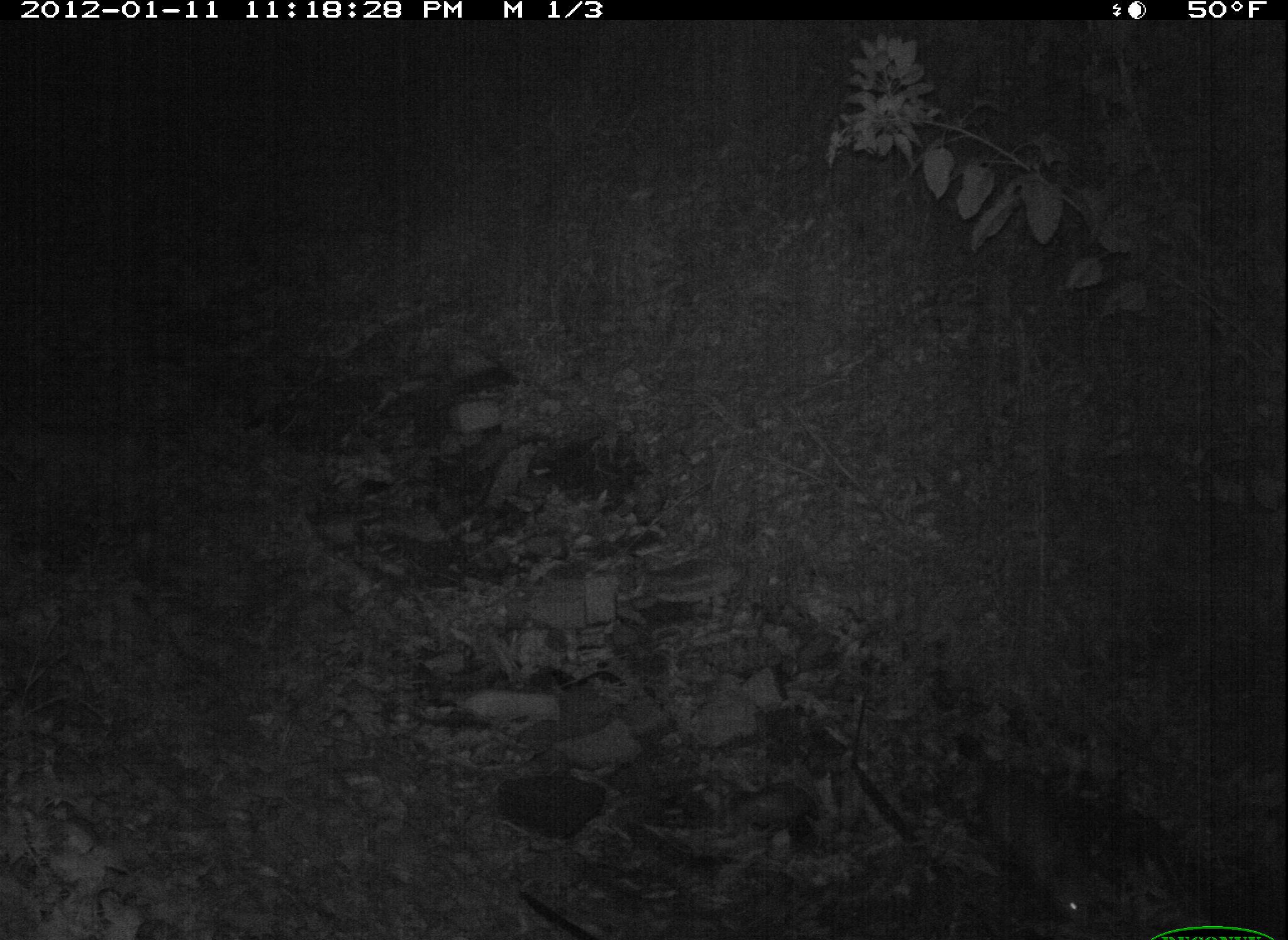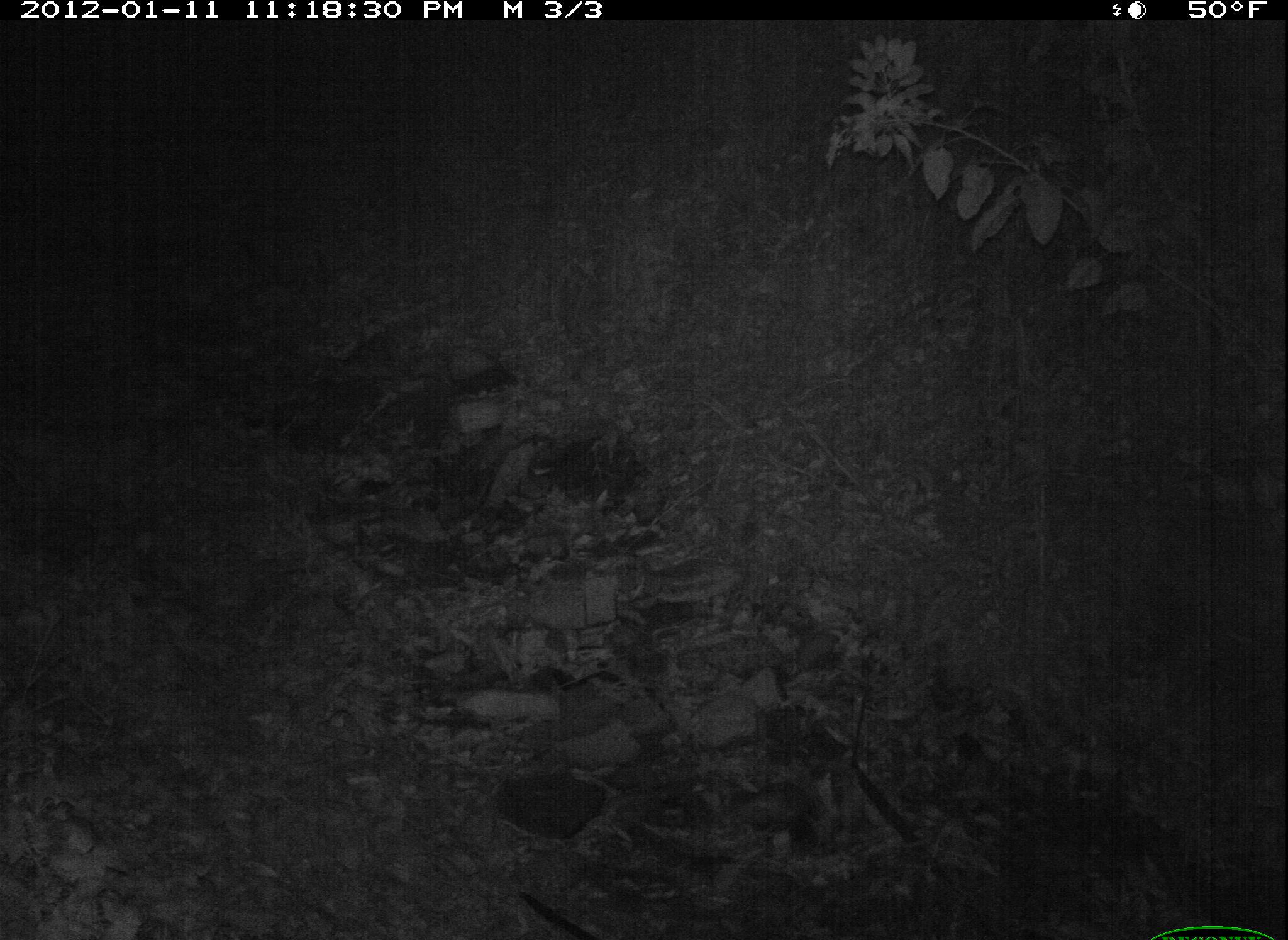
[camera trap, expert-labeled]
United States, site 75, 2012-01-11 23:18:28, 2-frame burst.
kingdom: Animalia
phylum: Chordata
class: Mammalia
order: Didelphimorphia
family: Didelphidae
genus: Didelphis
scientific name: Didelphis virginiana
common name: virginia opossum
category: opossum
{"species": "opossum (virginia opossum) (Didelphis virginiana)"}